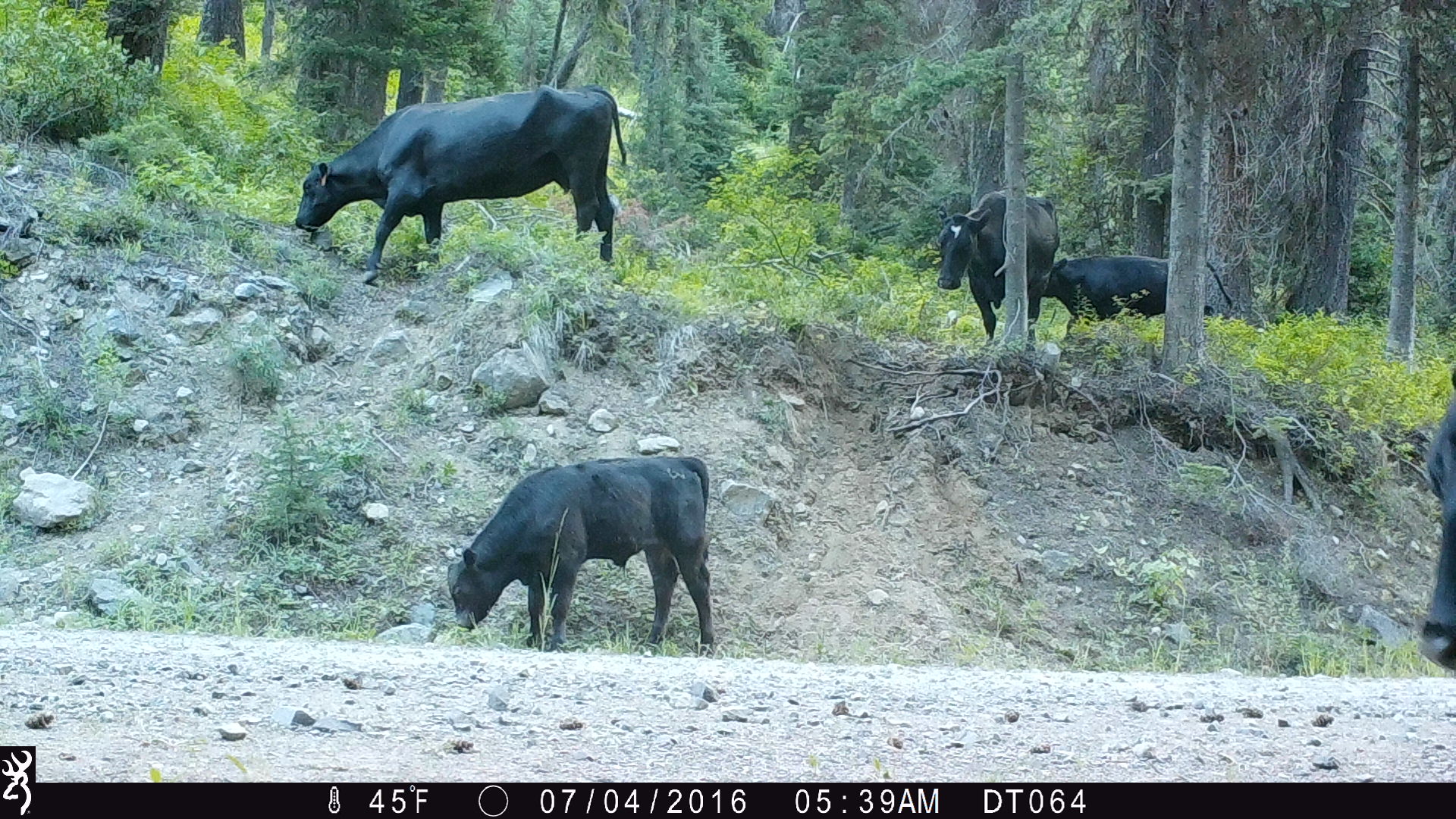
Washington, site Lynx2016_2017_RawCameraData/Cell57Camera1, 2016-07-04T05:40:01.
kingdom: Animalia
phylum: Chordata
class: Mammalia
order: Artiodactyla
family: Bovidae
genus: Bos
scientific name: Bos taurus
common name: domestic cattle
Domestic cattle (Bos taurus). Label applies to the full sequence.